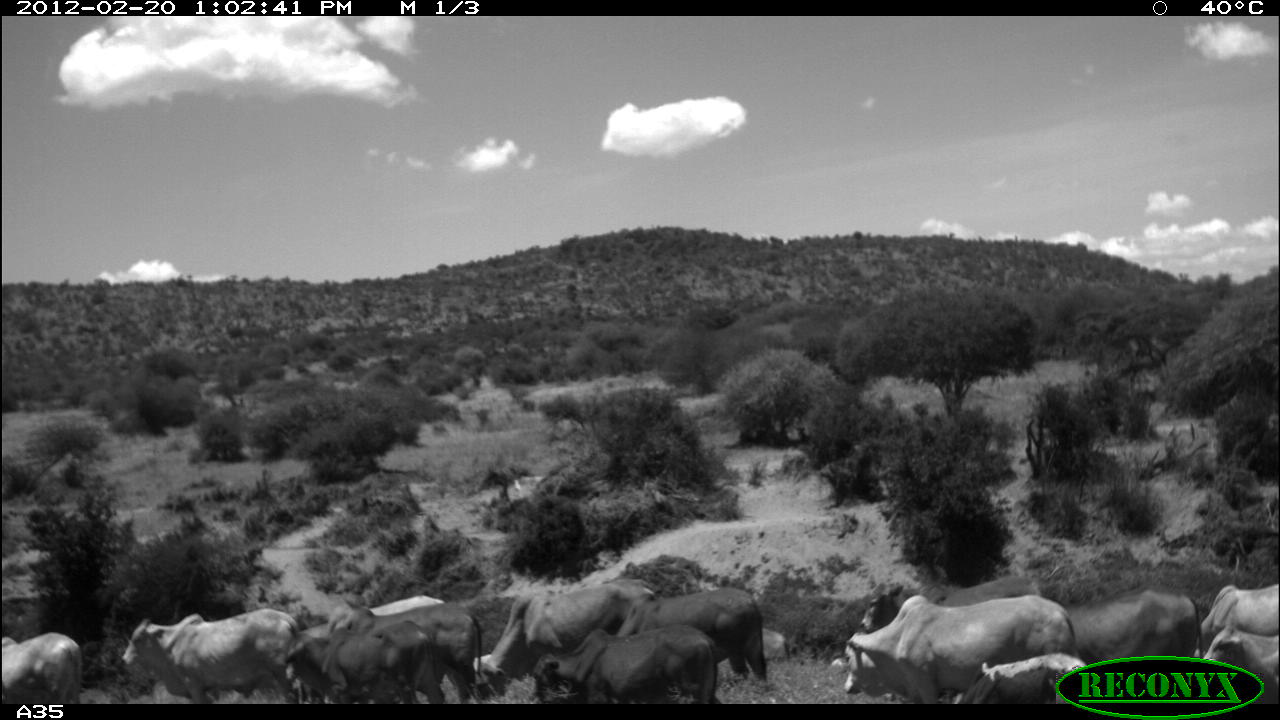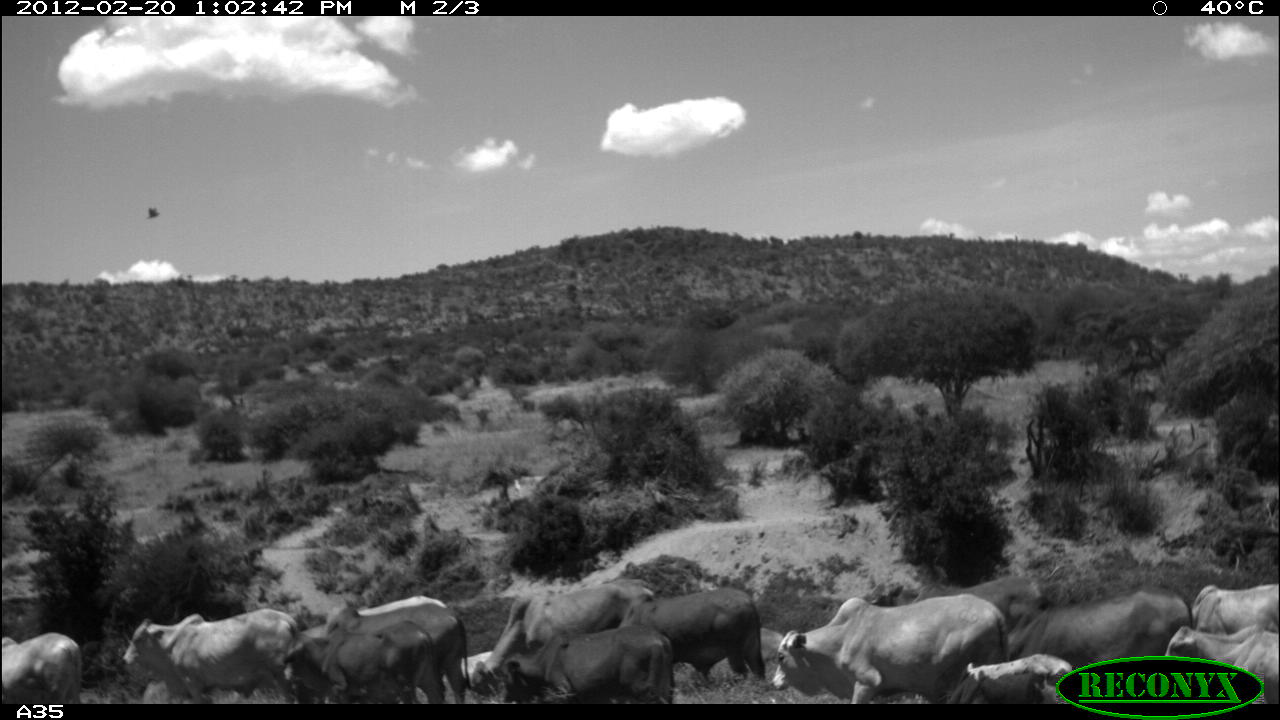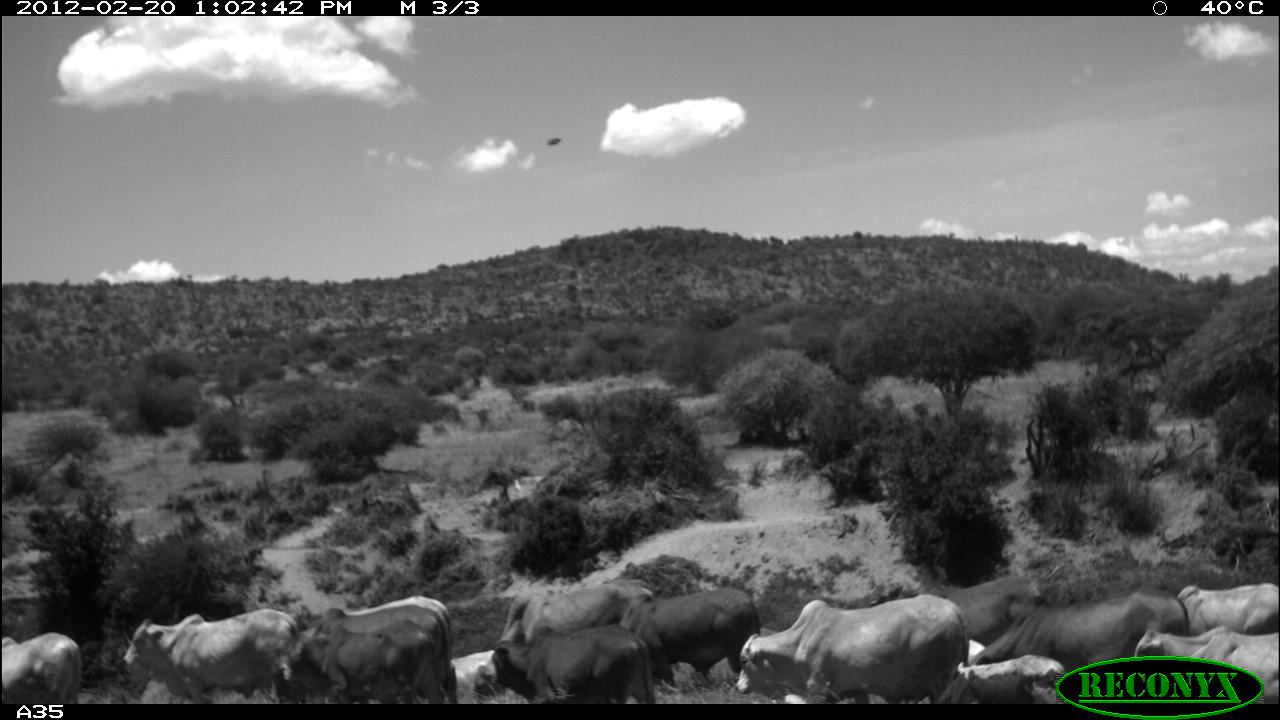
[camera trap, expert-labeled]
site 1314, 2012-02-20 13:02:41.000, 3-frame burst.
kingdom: Animalia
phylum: Chordata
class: Mammalia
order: Artiodactyla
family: Bovidae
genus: Bos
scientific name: Bos taurus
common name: domestic cattle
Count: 14.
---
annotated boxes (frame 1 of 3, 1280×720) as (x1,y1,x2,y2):
bos taurus: (845,590,1077,705); (468,579,659,695); (119,608,300,705); (342,594,482,705); (532,623,719,705); (617,586,769,680); (299,620,446,706); (1064,585,1201,664); (300,595,446,640); (958,654,1087,703); (1,632,82,703); (1203,625,1278,686); (1203,584,1278,642); (855,586,907,634)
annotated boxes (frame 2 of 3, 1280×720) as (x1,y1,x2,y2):
bos taurus: (769,593,1013,705); (470,580,657,702); (1003,590,1195,706); (121,608,307,704); (489,586,644,700); (289,596,449,704); (322,601,474,703); (611,587,768,685); (501,624,676,705); (285,619,437,703); (895,575,1039,660); (1163,627,1280,705); (942,654,1077,705); (1,630,86,705); (1192,581,1279,643); (441,648,498,693)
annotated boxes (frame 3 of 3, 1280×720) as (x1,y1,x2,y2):
group: (0,572,1278,704)